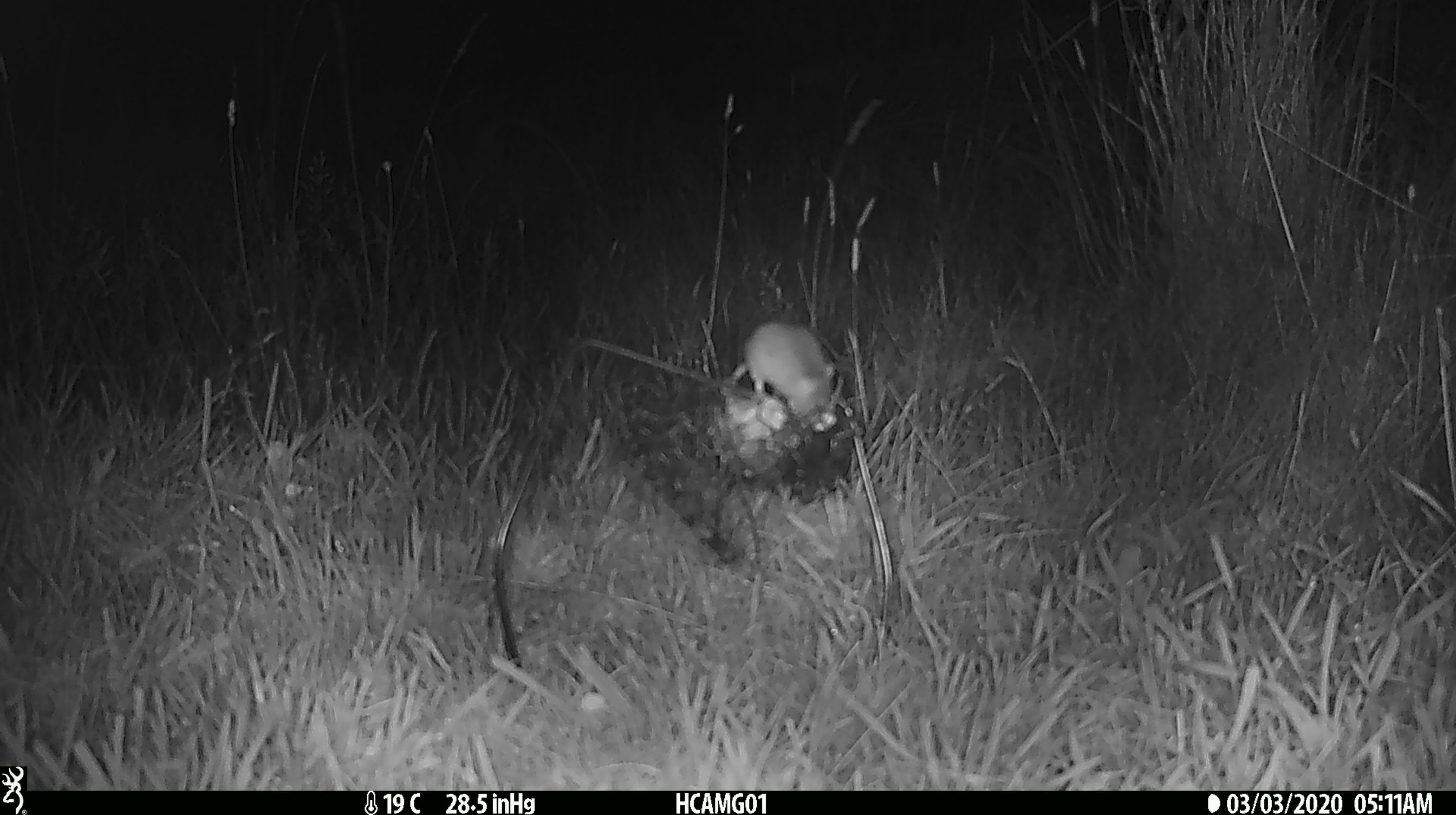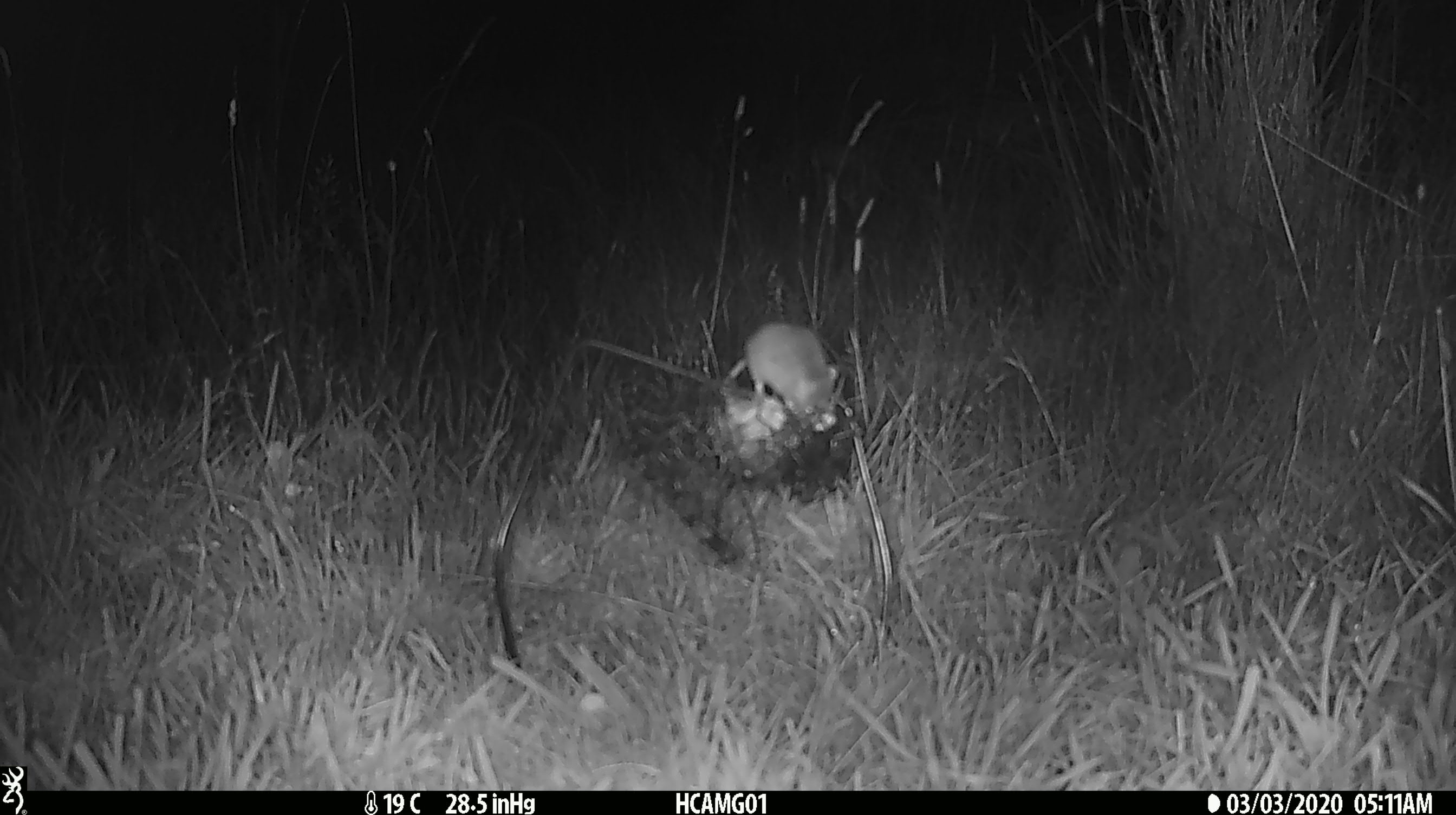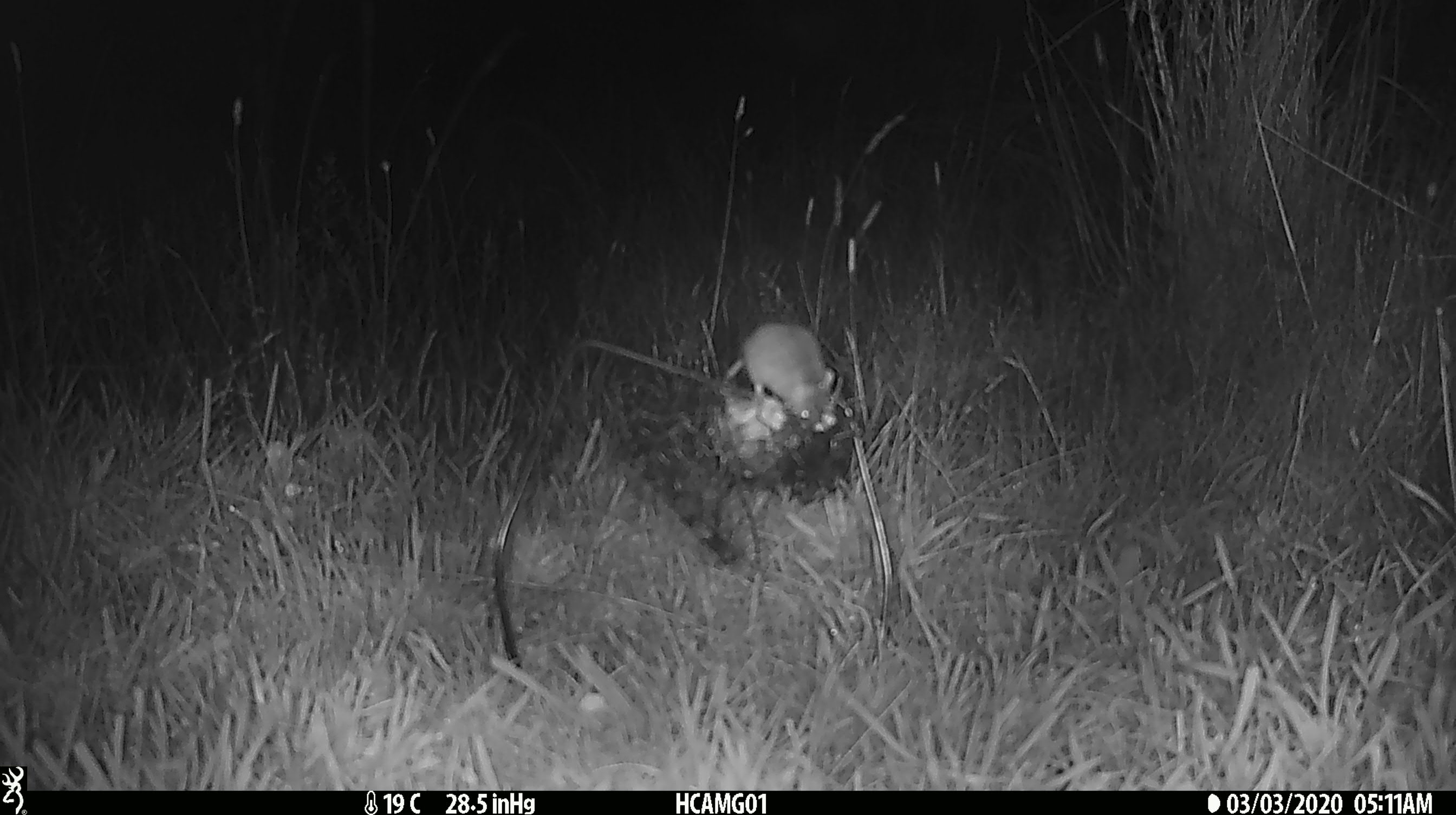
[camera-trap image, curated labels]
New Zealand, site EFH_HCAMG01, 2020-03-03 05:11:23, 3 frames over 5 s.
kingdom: Animalia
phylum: Chordata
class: Mammalia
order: Rodentia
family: Muridae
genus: Mus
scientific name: Mus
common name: mouse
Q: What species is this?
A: Mouse (Mus).